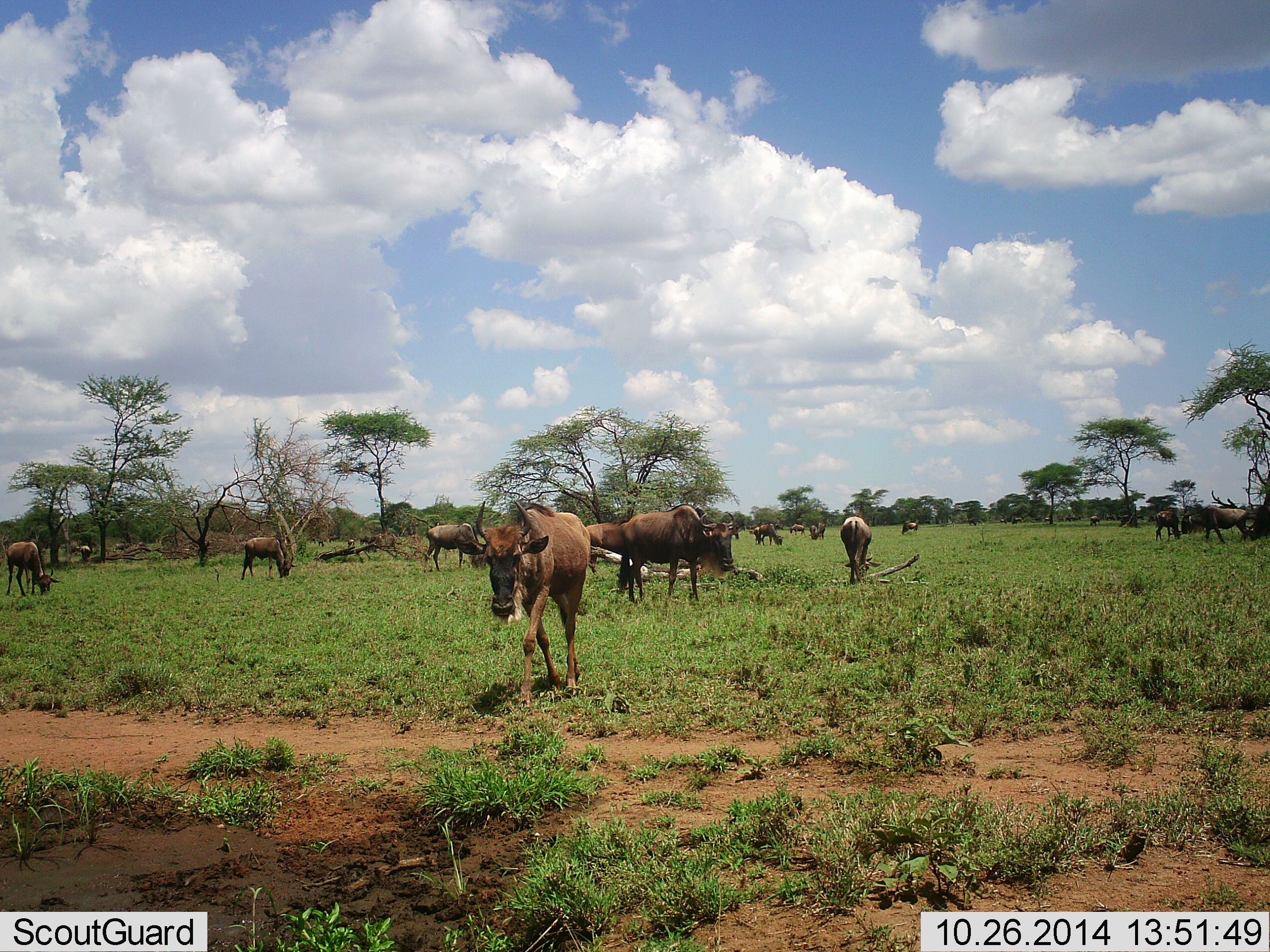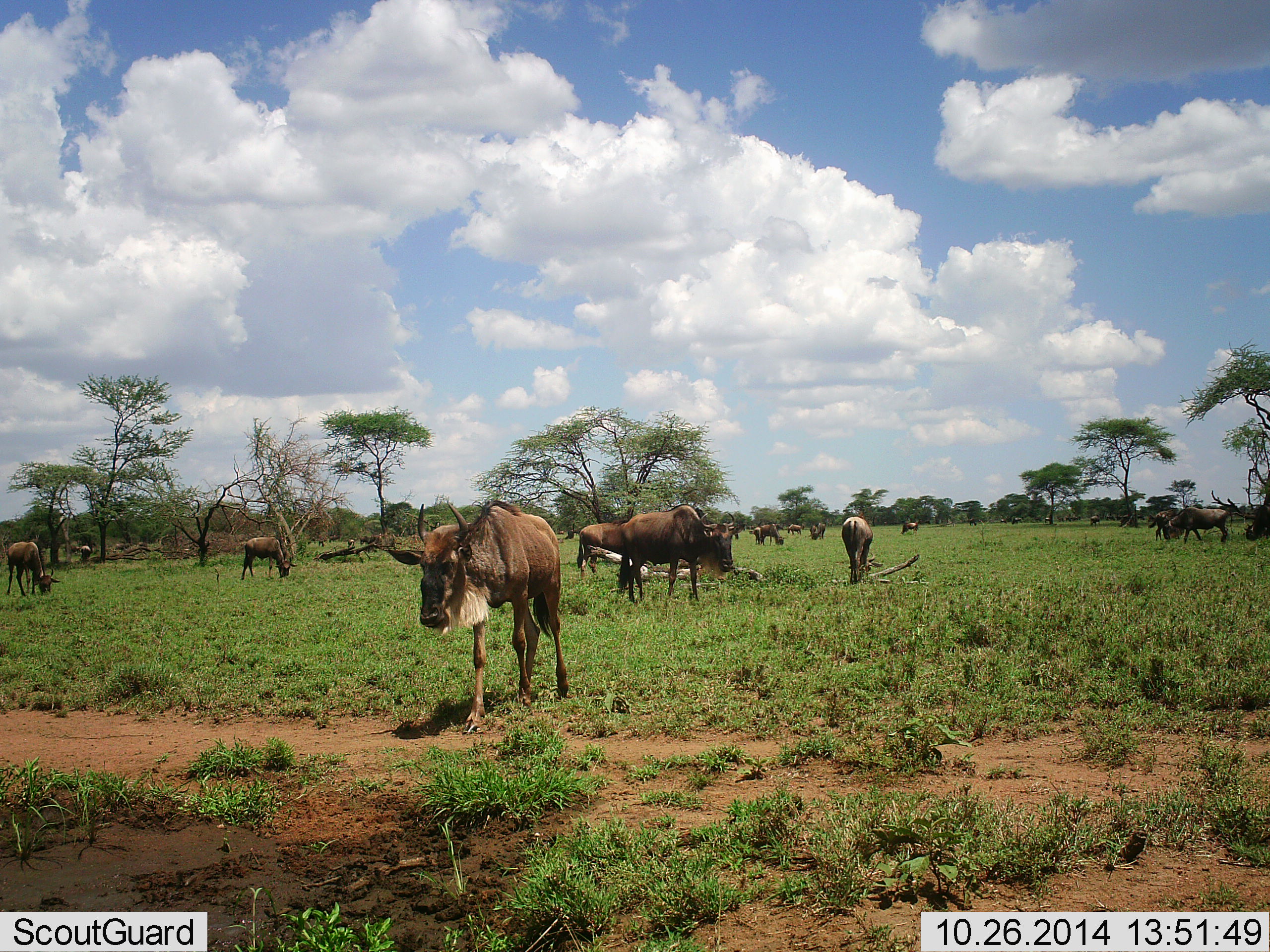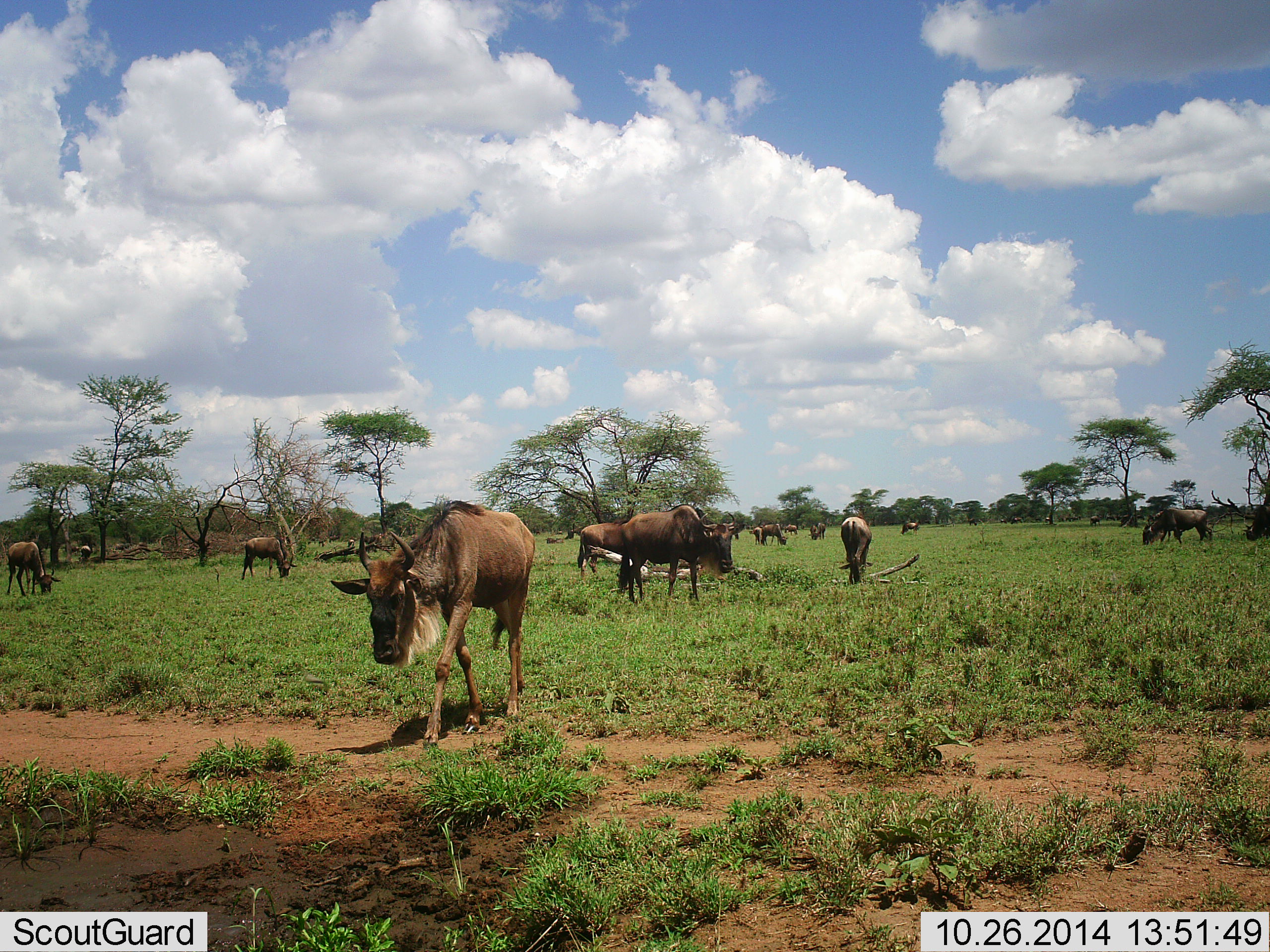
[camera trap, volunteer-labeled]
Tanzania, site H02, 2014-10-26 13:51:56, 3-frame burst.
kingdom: Animalia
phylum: Chordata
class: Mammalia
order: Artiodactyla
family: Bovidae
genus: Connochaetes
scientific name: Connochaetes taurinus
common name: blue wildebeest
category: wildebeest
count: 11-50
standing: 75%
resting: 25%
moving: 92%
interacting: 0%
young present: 0%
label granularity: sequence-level